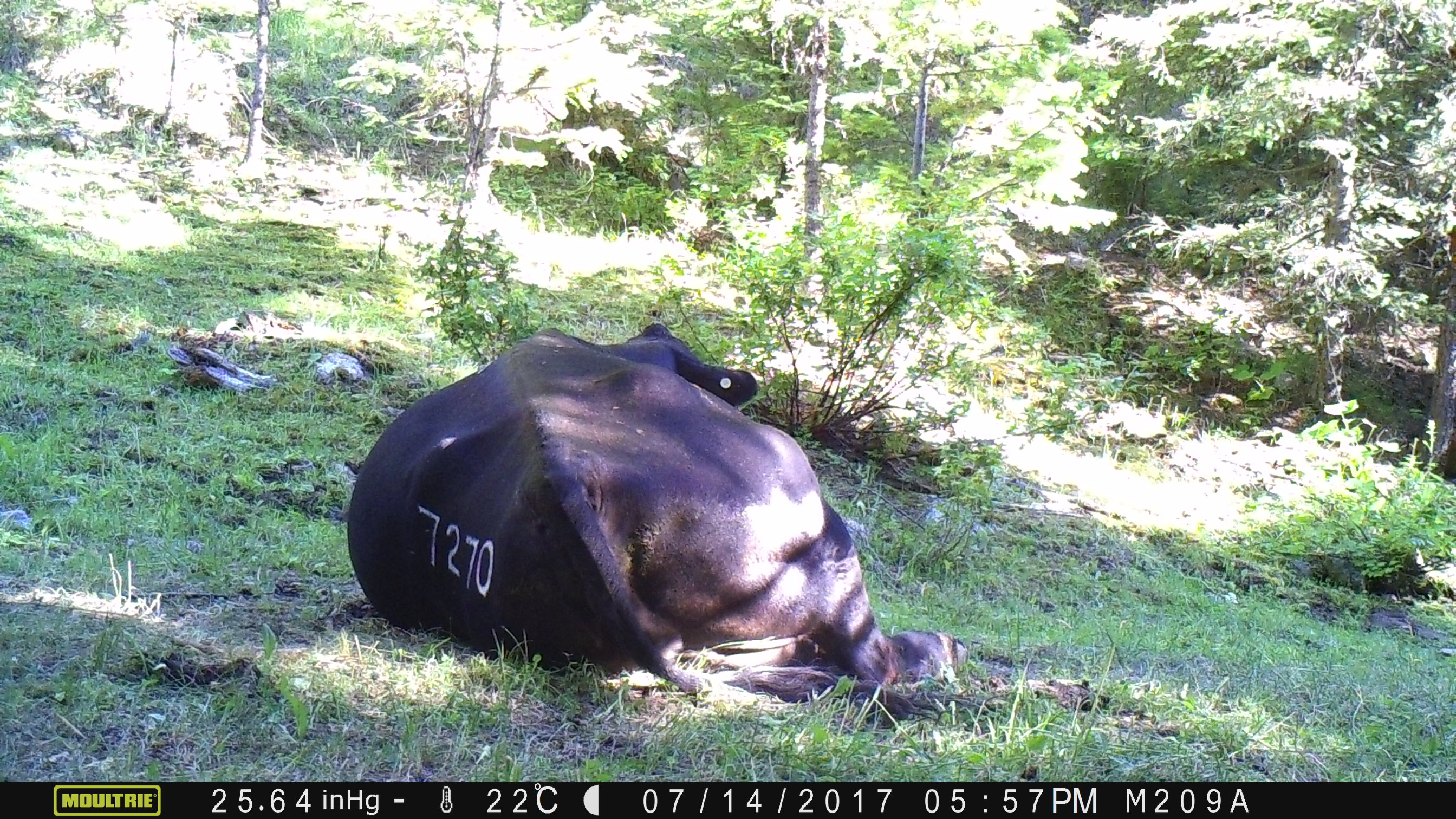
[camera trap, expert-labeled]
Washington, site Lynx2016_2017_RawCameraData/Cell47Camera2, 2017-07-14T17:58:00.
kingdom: Animalia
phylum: Chordata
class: Mammalia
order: Artiodactyla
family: Bovidae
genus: Bos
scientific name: Bos taurus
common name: domestic cattle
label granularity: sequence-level